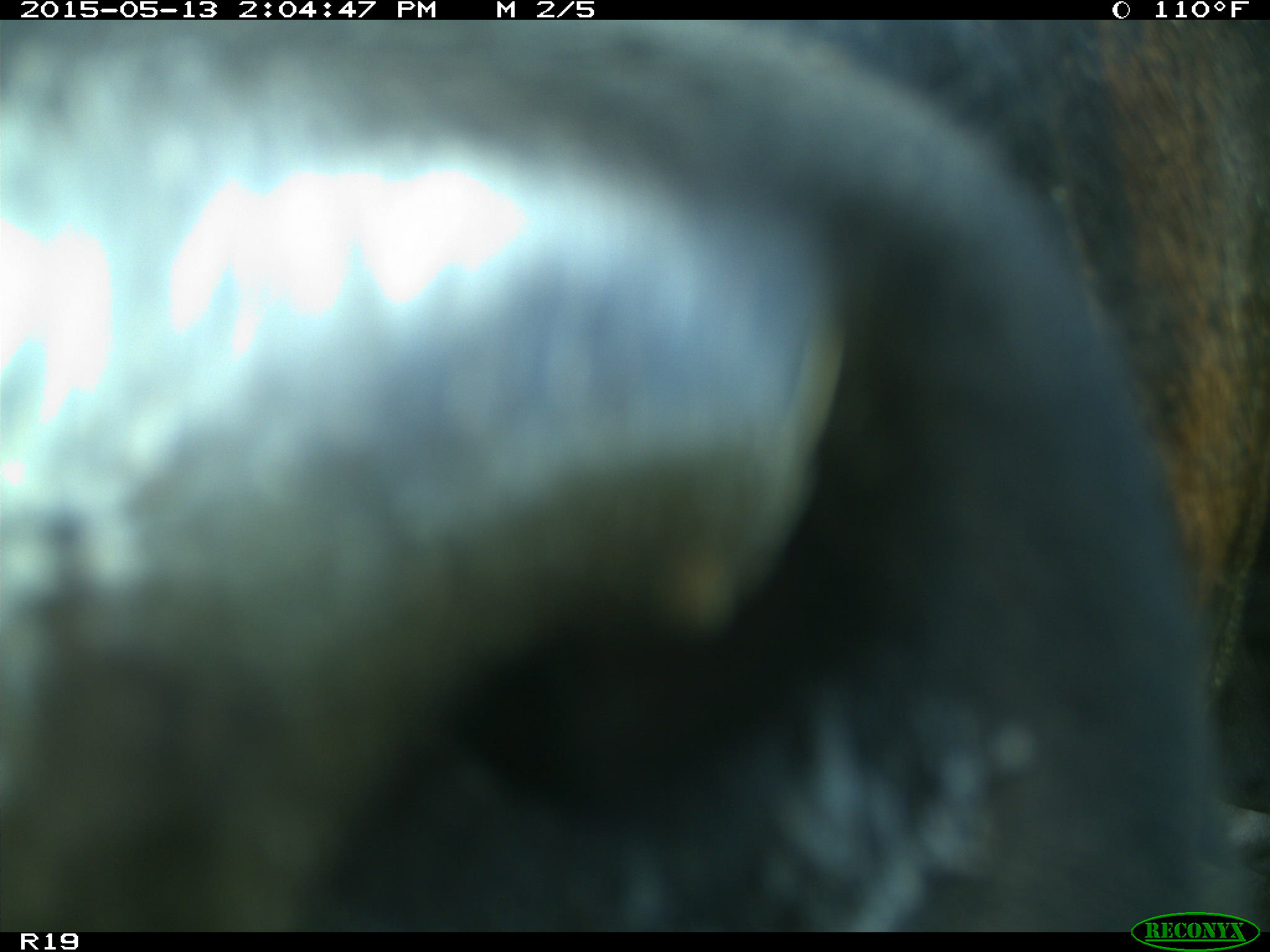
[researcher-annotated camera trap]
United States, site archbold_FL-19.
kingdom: Animalia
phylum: Chordata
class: Mammalia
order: Artiodactyla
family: Bovidae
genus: Bos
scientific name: Bos taurus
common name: domestic cow